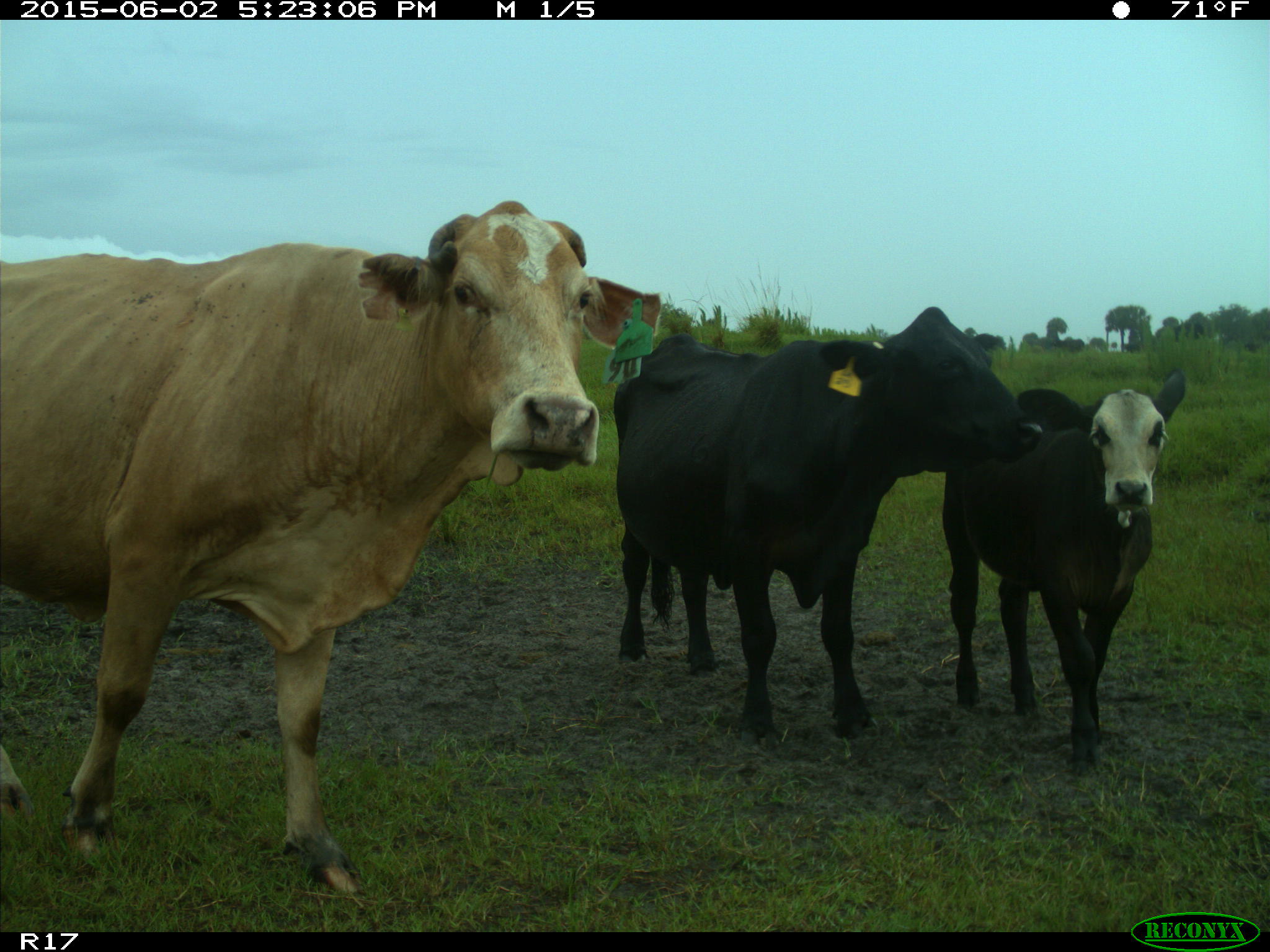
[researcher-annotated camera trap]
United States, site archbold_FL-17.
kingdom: Animalia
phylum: Chordata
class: Mammalia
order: Artiodactyla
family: Bovidae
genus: Bos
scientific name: Bos taurus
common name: domestic cow